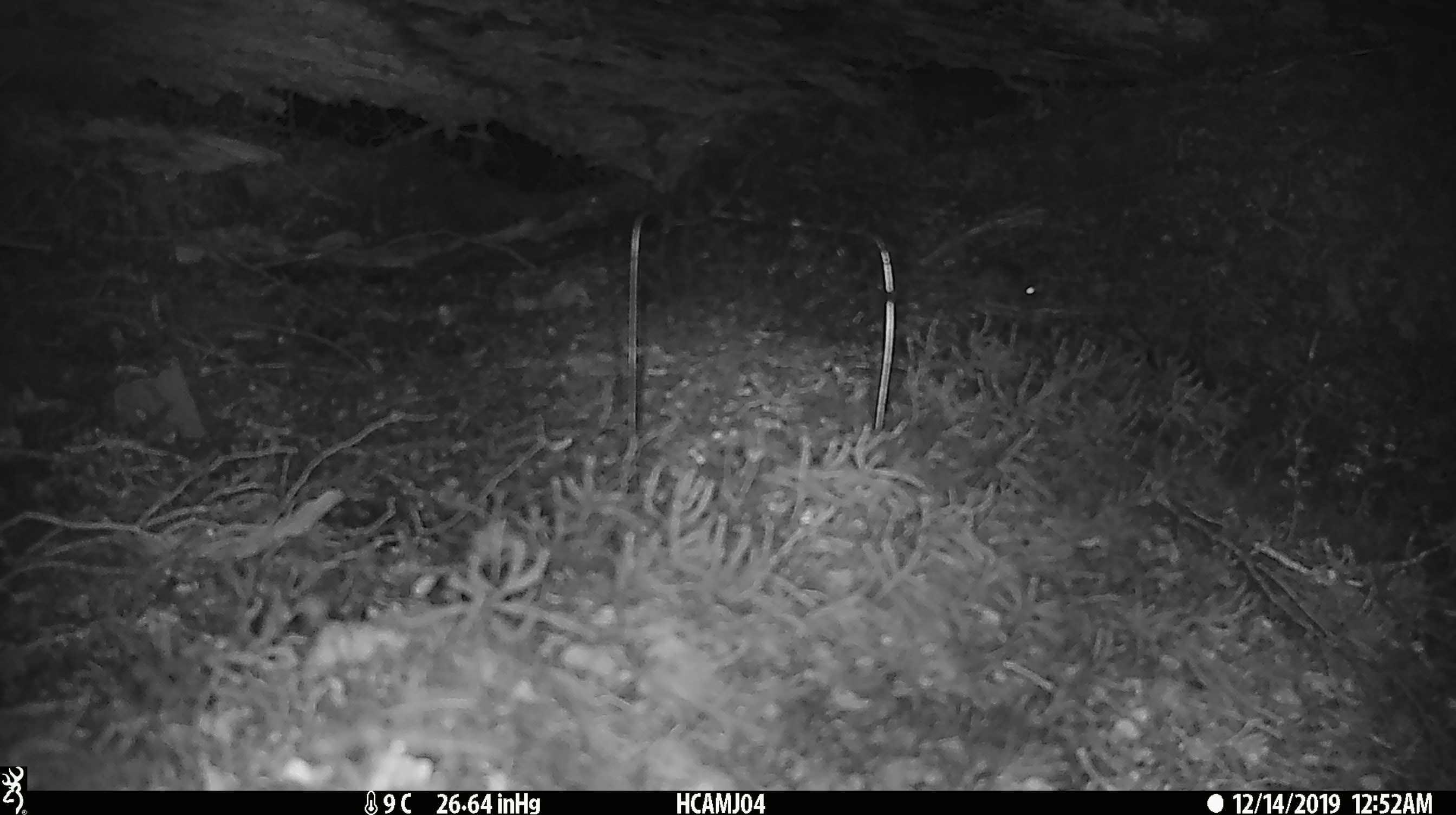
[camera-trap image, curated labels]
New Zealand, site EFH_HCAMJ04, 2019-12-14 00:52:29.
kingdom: Animalia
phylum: Chordata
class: Mammalia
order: Rodentia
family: Muridae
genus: Mus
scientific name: Mus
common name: mouse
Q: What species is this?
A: Mouse (Mus).